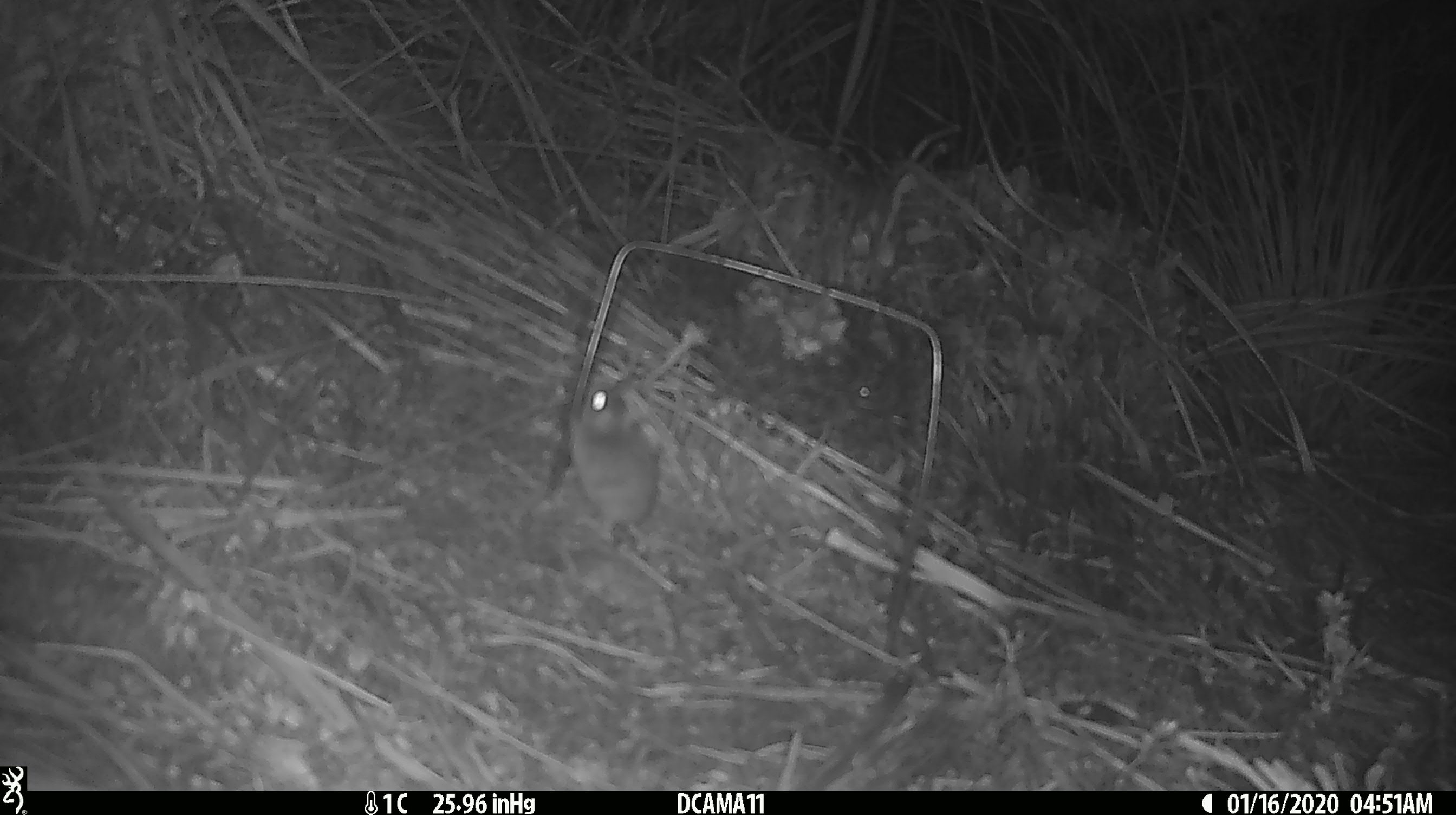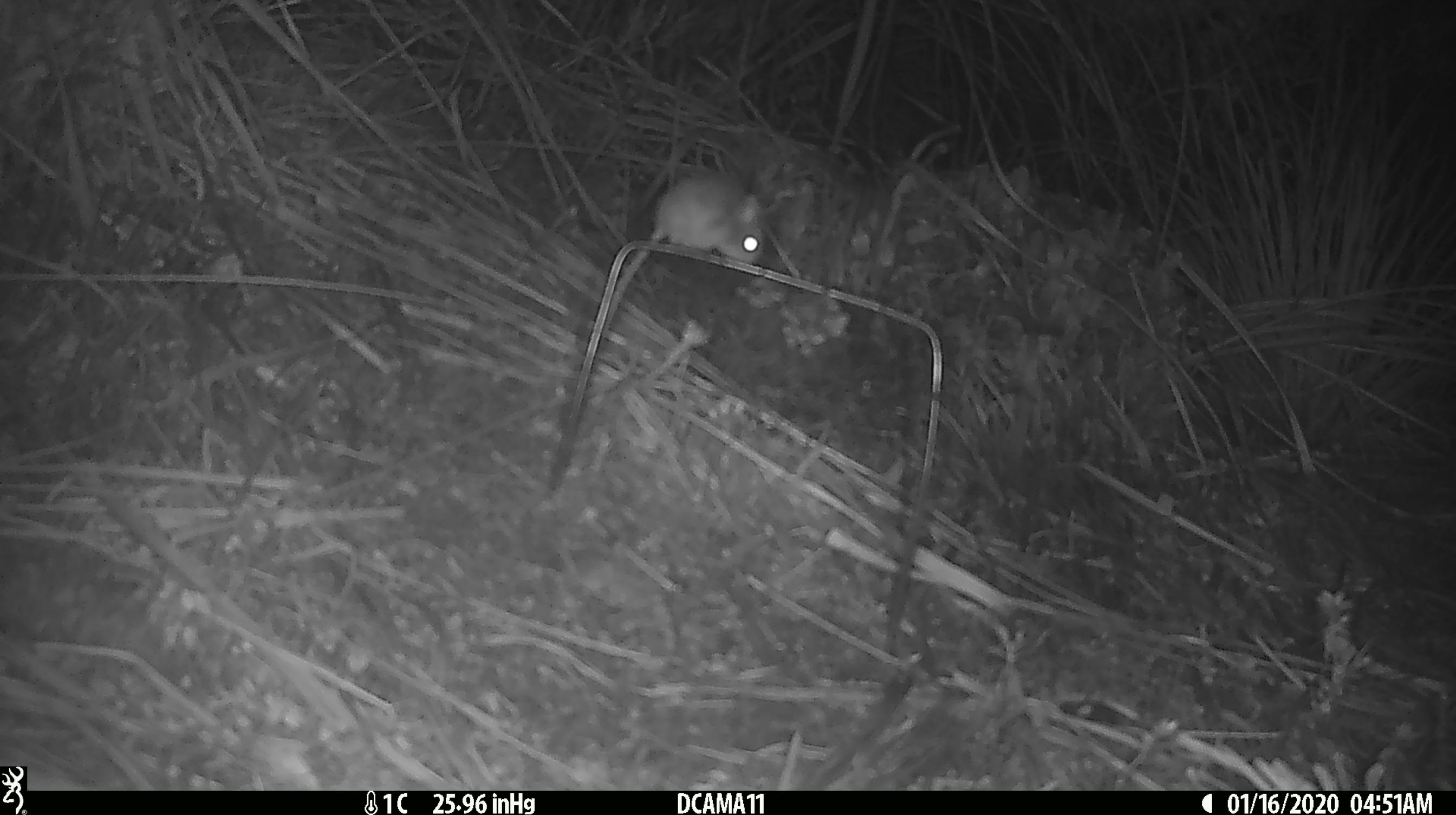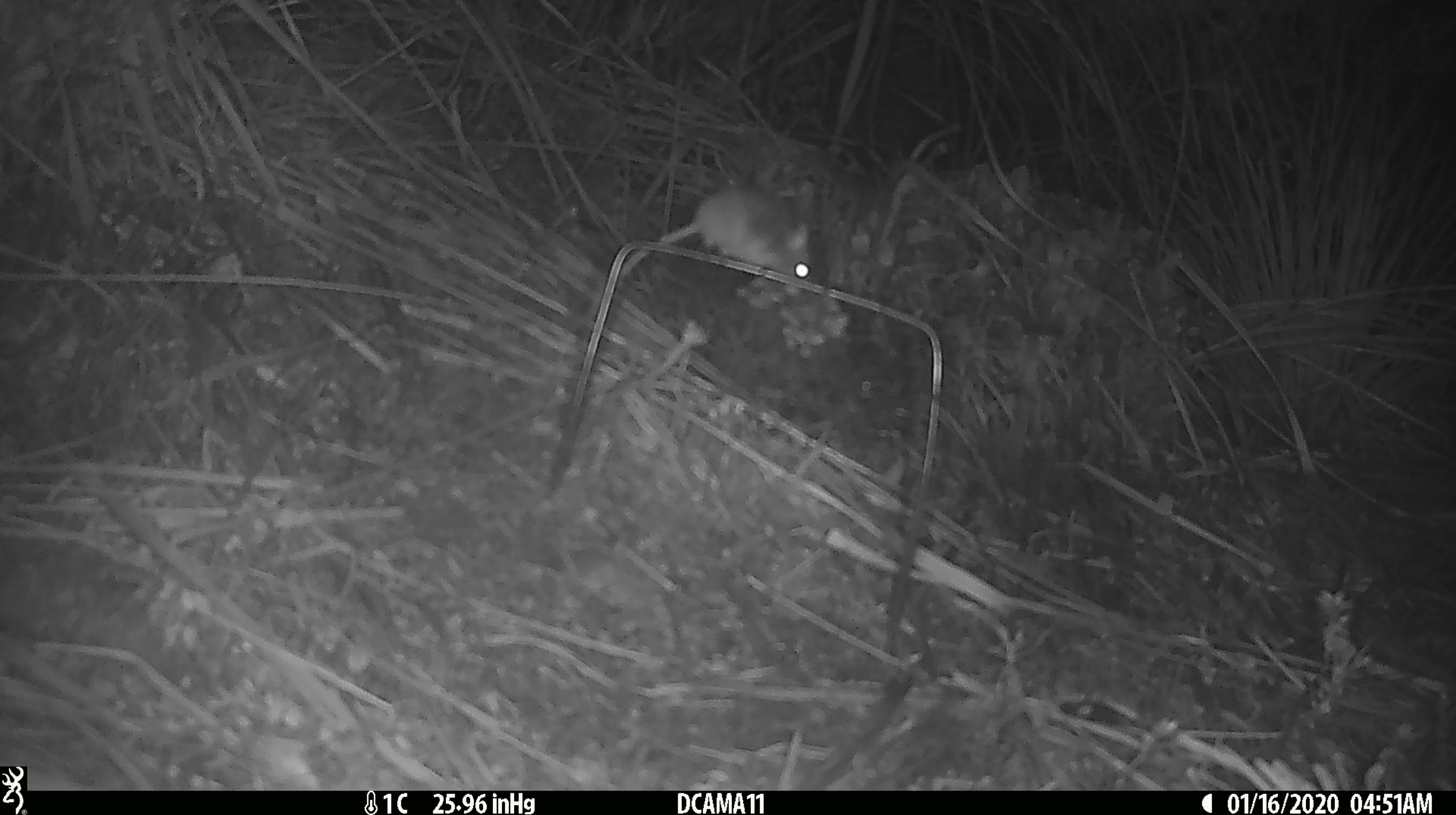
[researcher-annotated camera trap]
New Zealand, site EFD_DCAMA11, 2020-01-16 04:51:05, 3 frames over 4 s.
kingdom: Animalia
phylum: Chordata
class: Mammalia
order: Rodentia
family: Muridae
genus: Mus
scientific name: Mus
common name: mouse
Mouse (Mus).